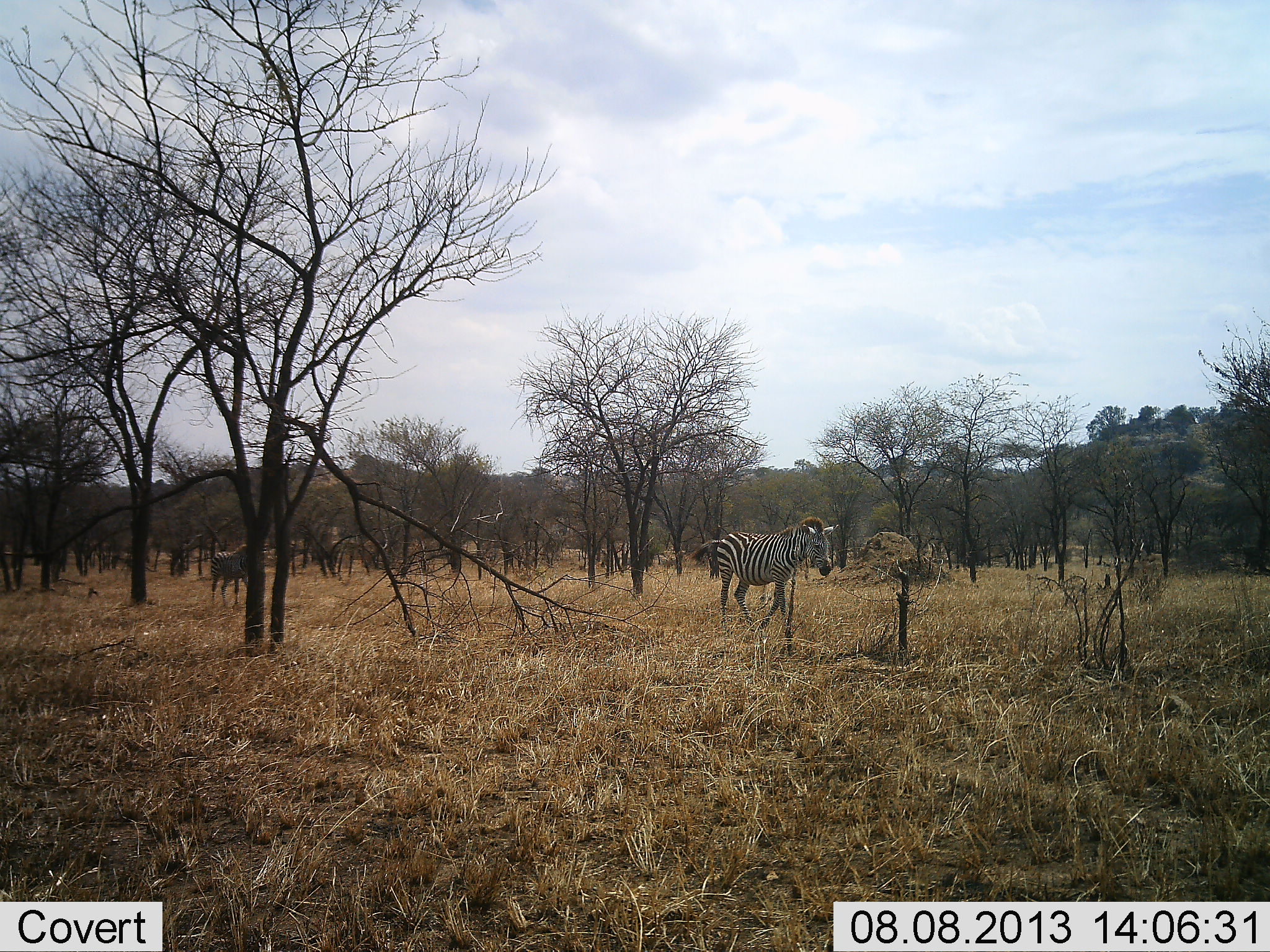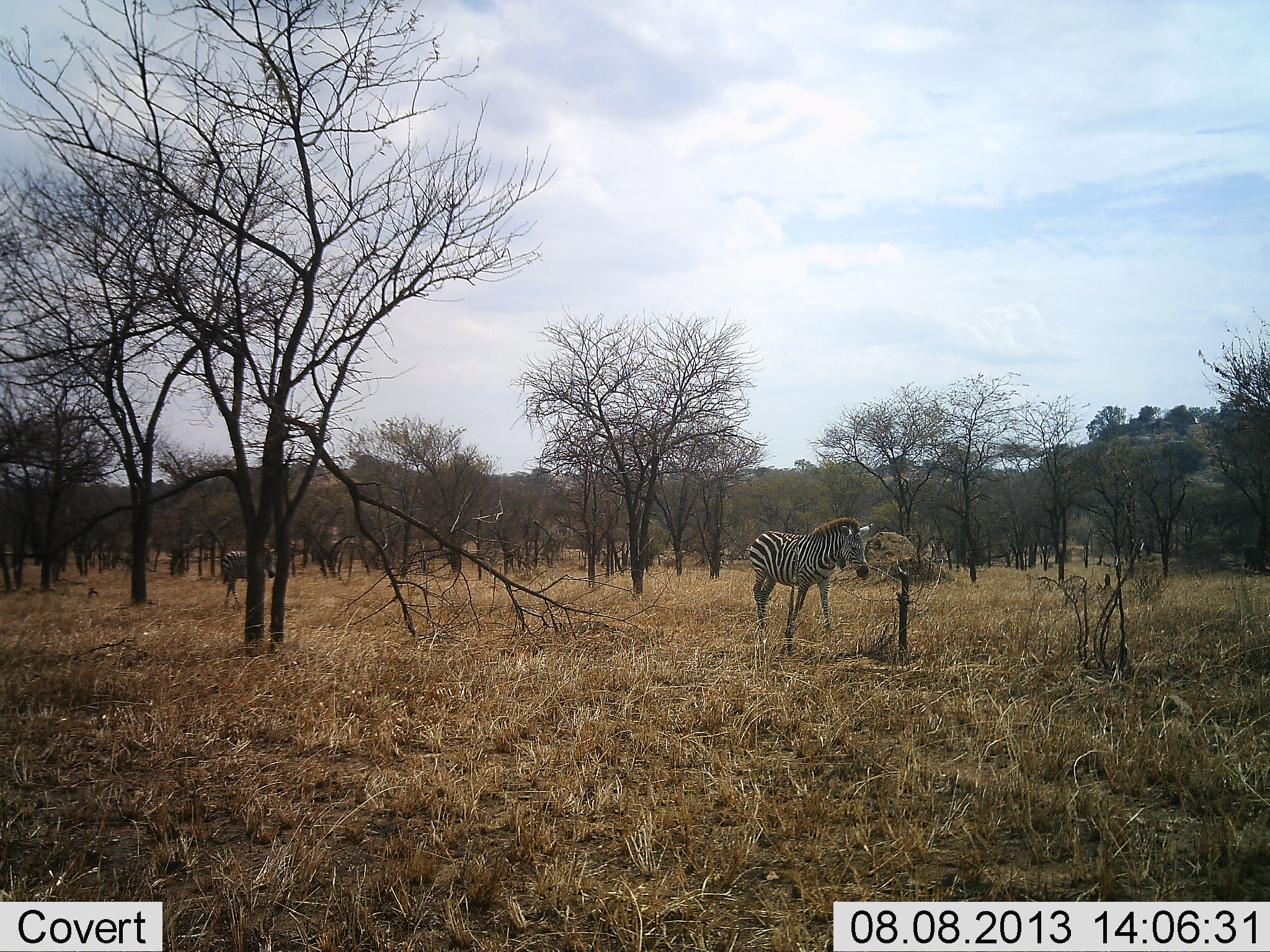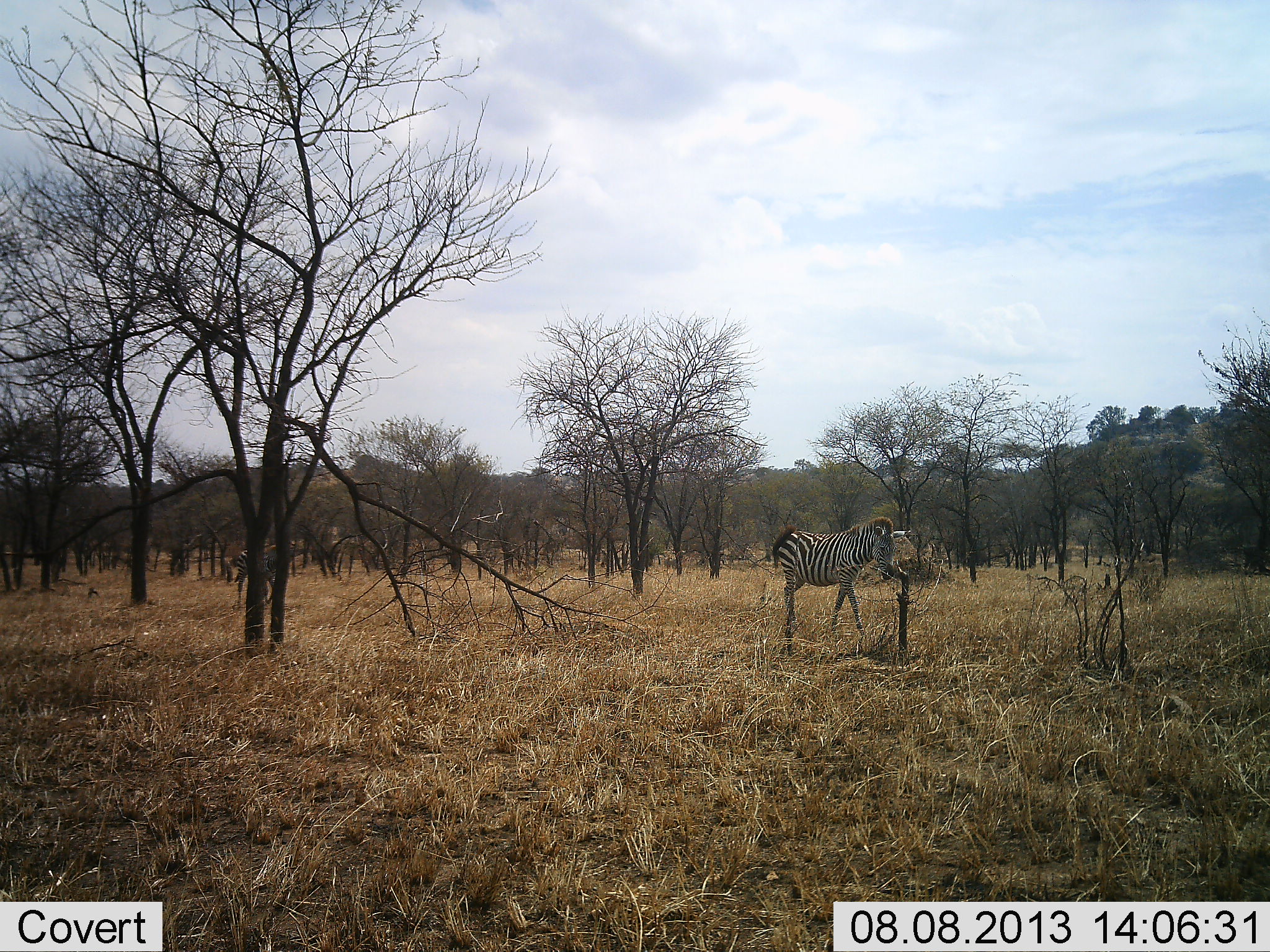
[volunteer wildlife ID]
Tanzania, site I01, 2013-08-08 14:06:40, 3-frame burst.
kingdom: Animalia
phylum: Chordata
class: Mammalia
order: Perissodactyla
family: Equidae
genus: Equus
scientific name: Equus quagga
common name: plains zebra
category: zebra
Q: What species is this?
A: Zebra (plains zebra) (Equus quagga).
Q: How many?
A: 2.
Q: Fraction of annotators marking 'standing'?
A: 12%.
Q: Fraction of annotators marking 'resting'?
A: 0%.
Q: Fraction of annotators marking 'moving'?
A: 96%.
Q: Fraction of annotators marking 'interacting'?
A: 0%.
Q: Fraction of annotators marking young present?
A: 0%.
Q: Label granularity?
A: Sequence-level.